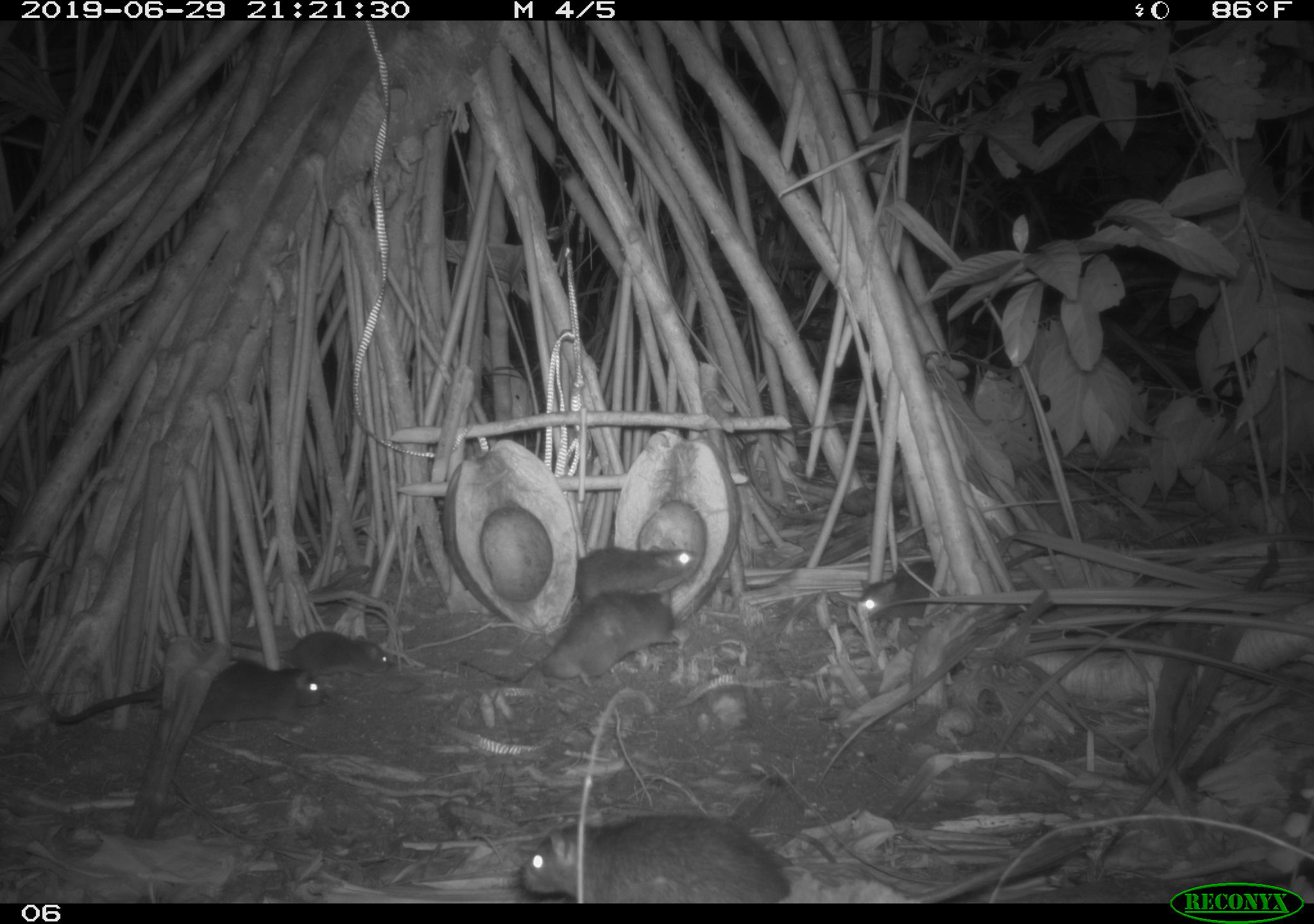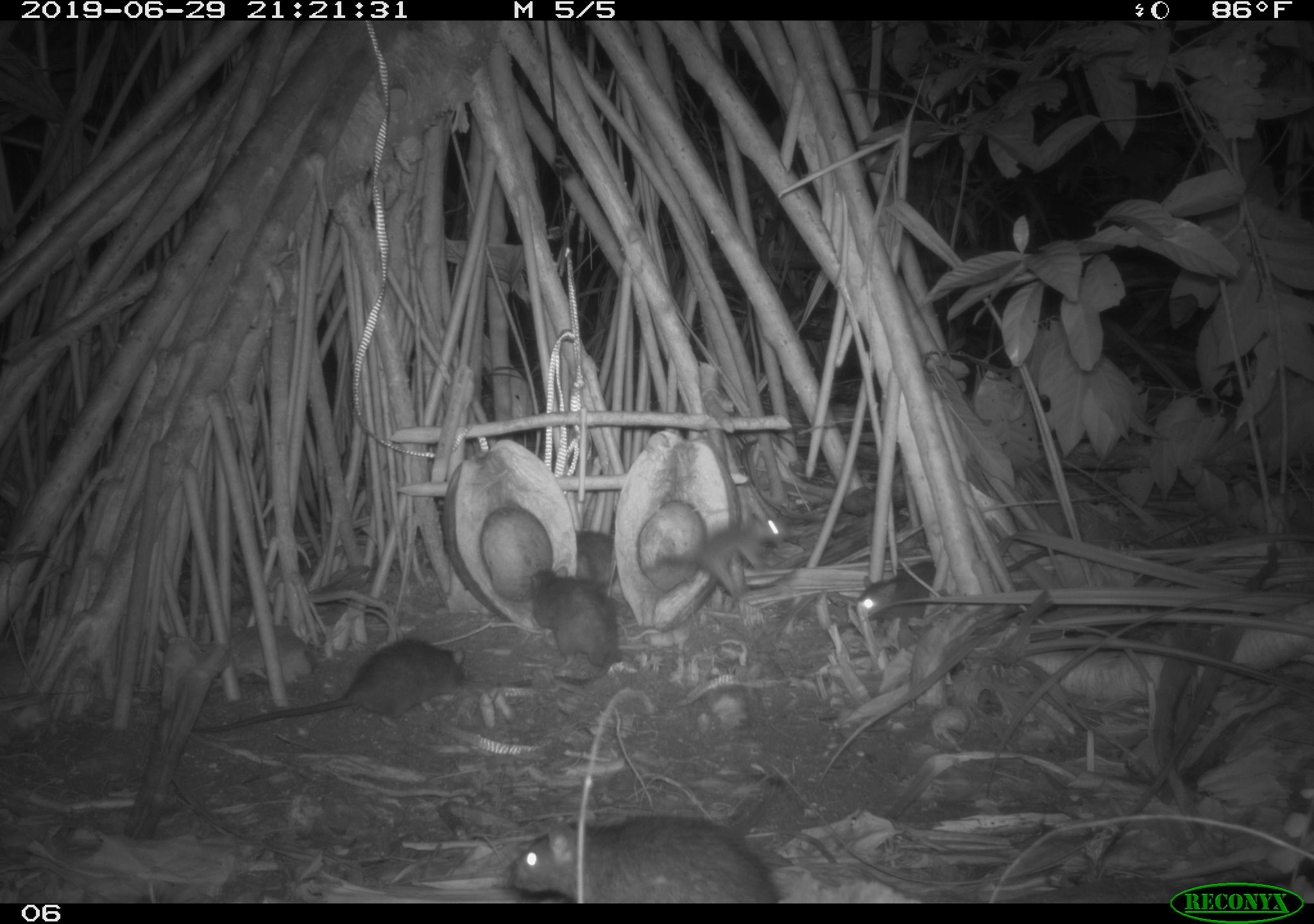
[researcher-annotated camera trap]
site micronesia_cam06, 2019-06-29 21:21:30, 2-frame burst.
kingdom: Animalia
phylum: Chordata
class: Mammalia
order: Rodentia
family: Muridae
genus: Rattus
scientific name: Rattus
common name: rat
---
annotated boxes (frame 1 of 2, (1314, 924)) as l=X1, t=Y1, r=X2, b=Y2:
rat: l=511, t=810, r=1100, b=902; l=43, t=656, r=335, b=743; l=460, t=587, r=681, b=698; l=851, t=542, r=1070, b=631; l=198, t=628, r=397, b=682; l=567, t=542, r=704, b=609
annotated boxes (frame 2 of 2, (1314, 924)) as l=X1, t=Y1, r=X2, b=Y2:
rat: l=184, t=635, r=472, b=756; l=500, t=810, r=785, b=902; l=488, t=560, r=631, b=690; l=850, t=546, r=1051, b=635; l=622, t=507, r=791, b=597; l=574, t=529, r=626, b=590